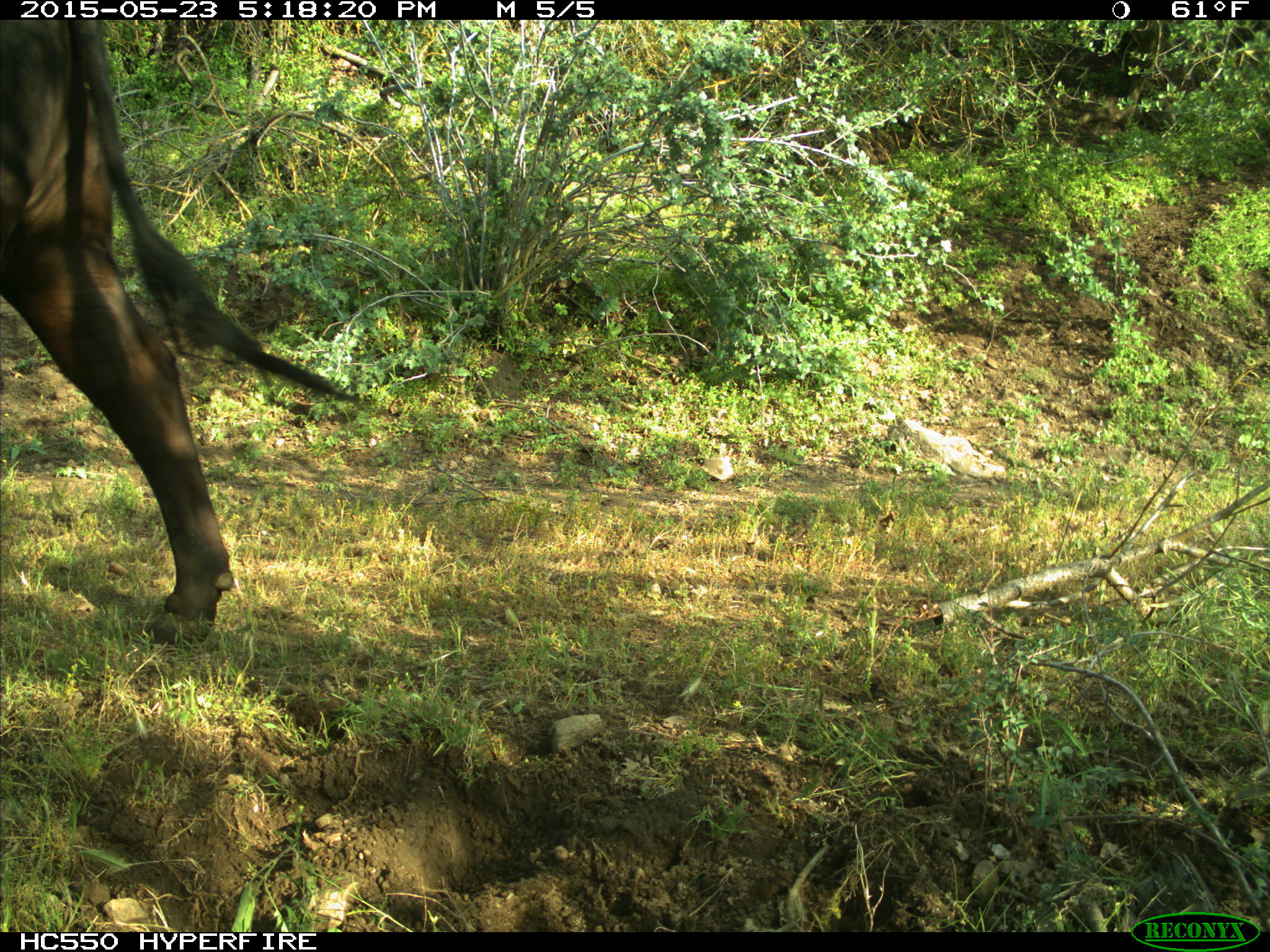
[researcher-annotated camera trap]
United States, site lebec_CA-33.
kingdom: Animalia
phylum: Chordata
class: Mammalia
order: Artiodactyla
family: Bovidae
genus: Bos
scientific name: Bos taurus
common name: domestic cow